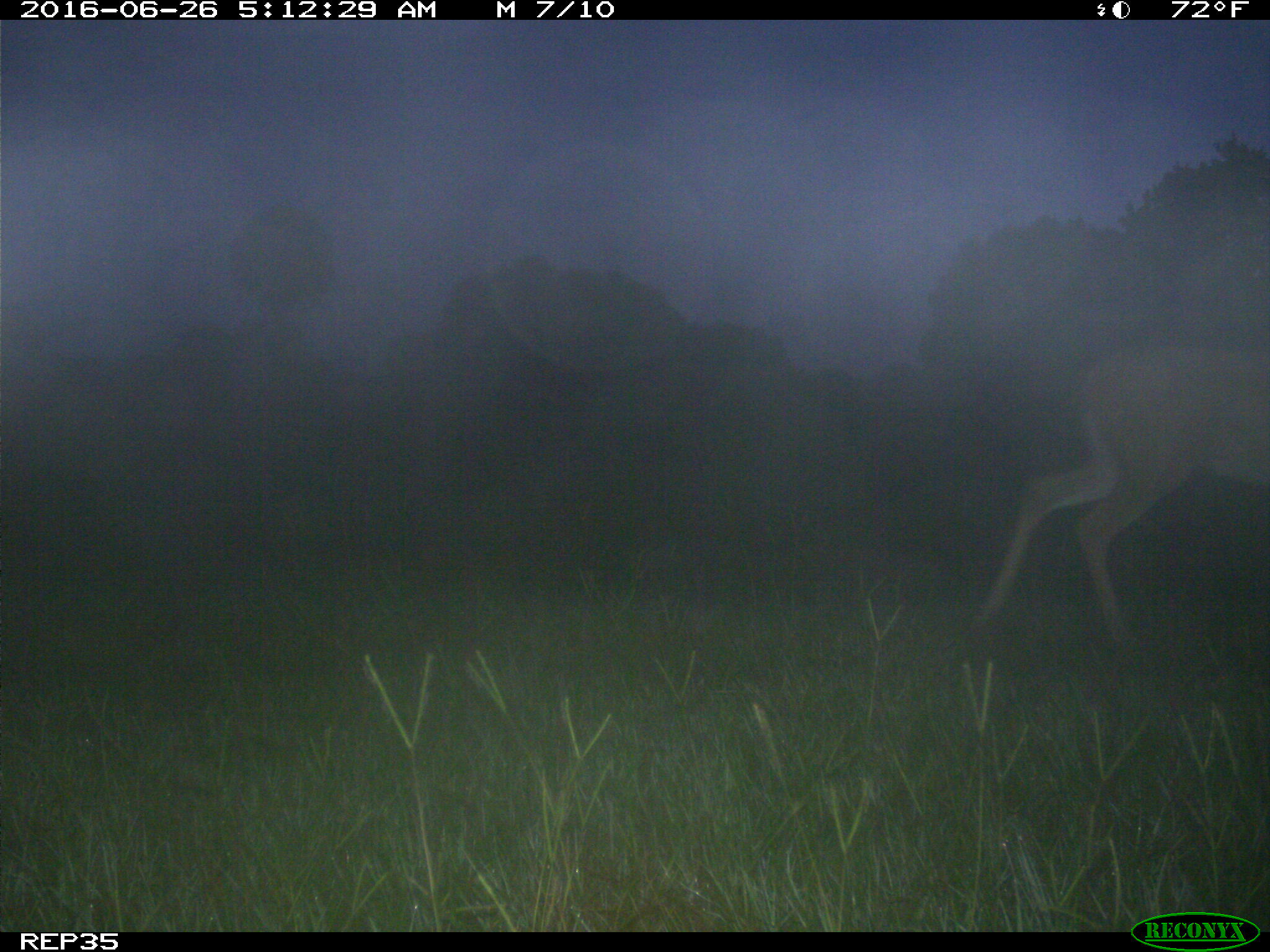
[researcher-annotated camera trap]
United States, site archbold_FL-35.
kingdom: Animalia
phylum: Chordata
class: Mammalia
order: Artiodactyla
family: Cervidae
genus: Odocoileus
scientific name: Odocoileus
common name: deer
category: unidentified deer